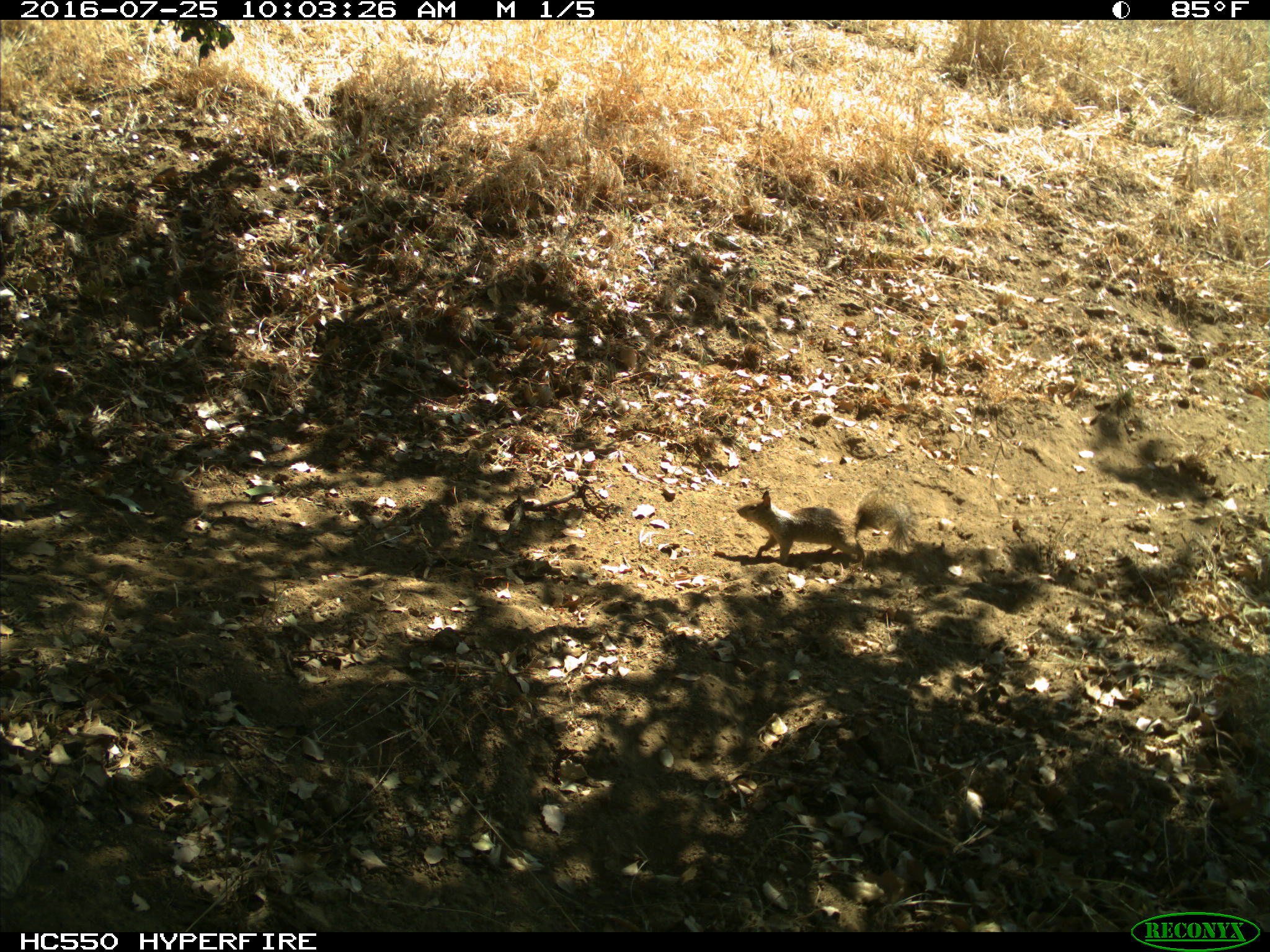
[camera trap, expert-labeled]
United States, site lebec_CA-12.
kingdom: Animalia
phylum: Chordata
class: Mammalia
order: Rodentia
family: Sciuridae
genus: Otospermophilus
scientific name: Otospermophilus beecheyi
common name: california ground squirrel